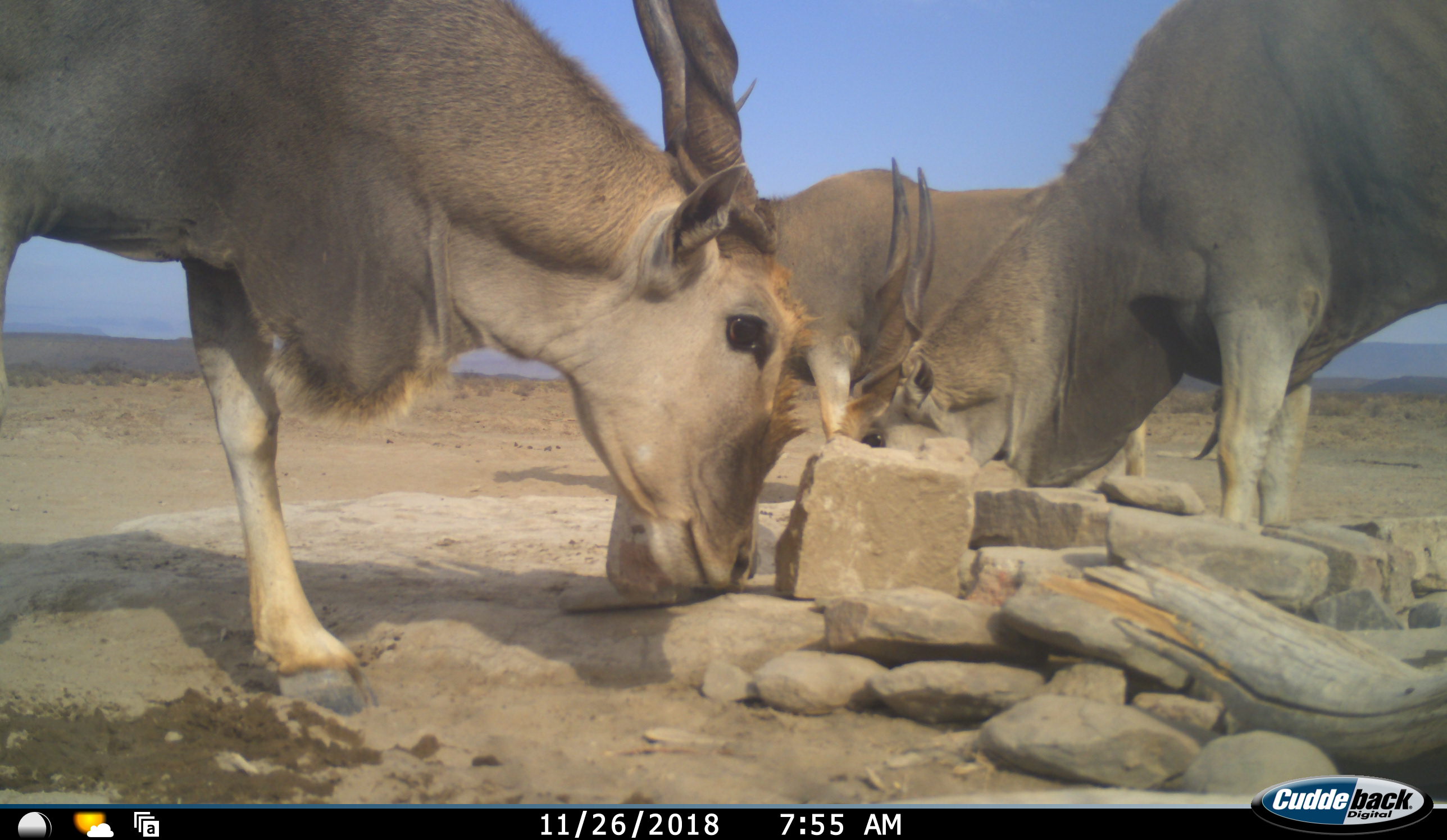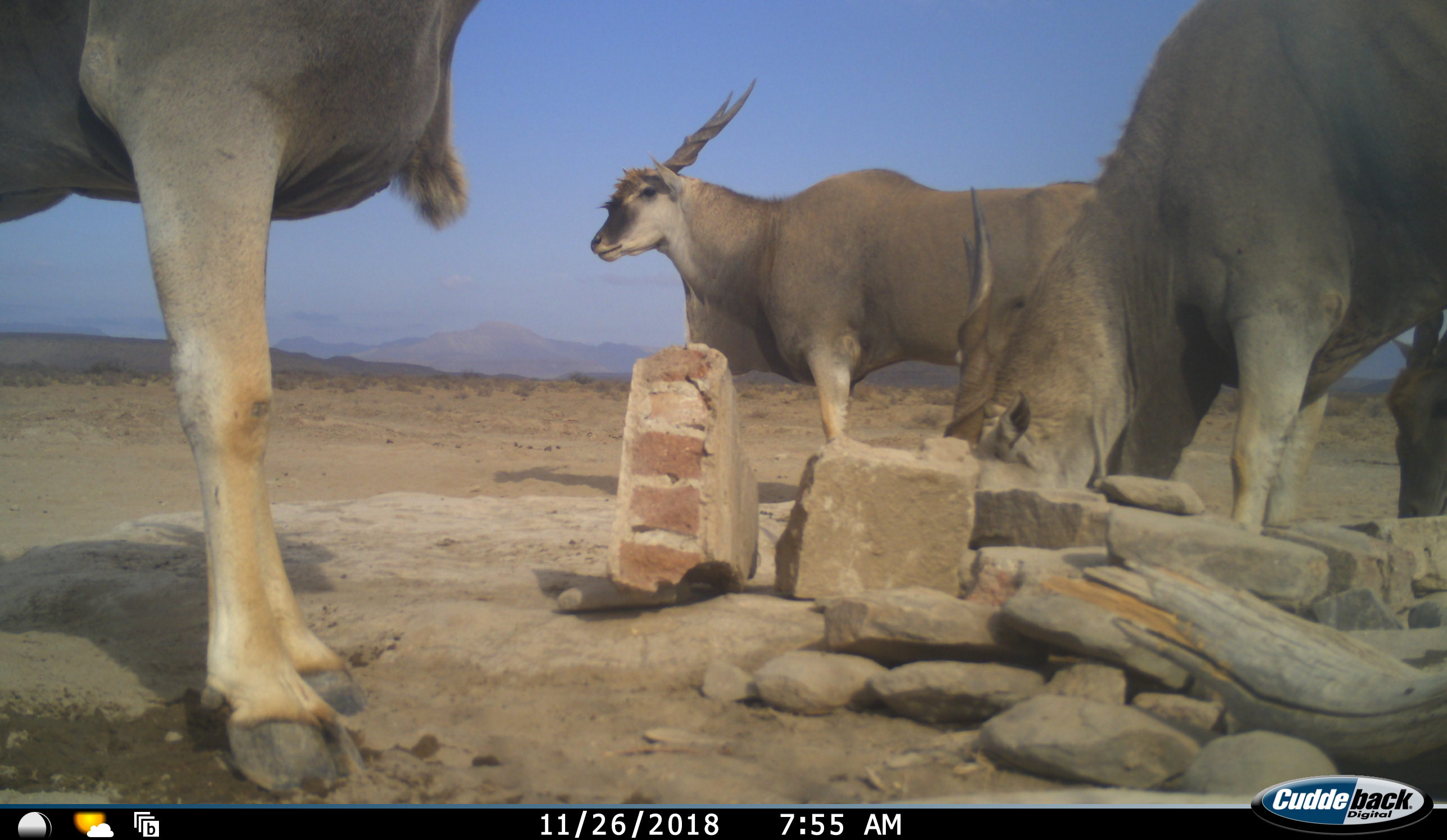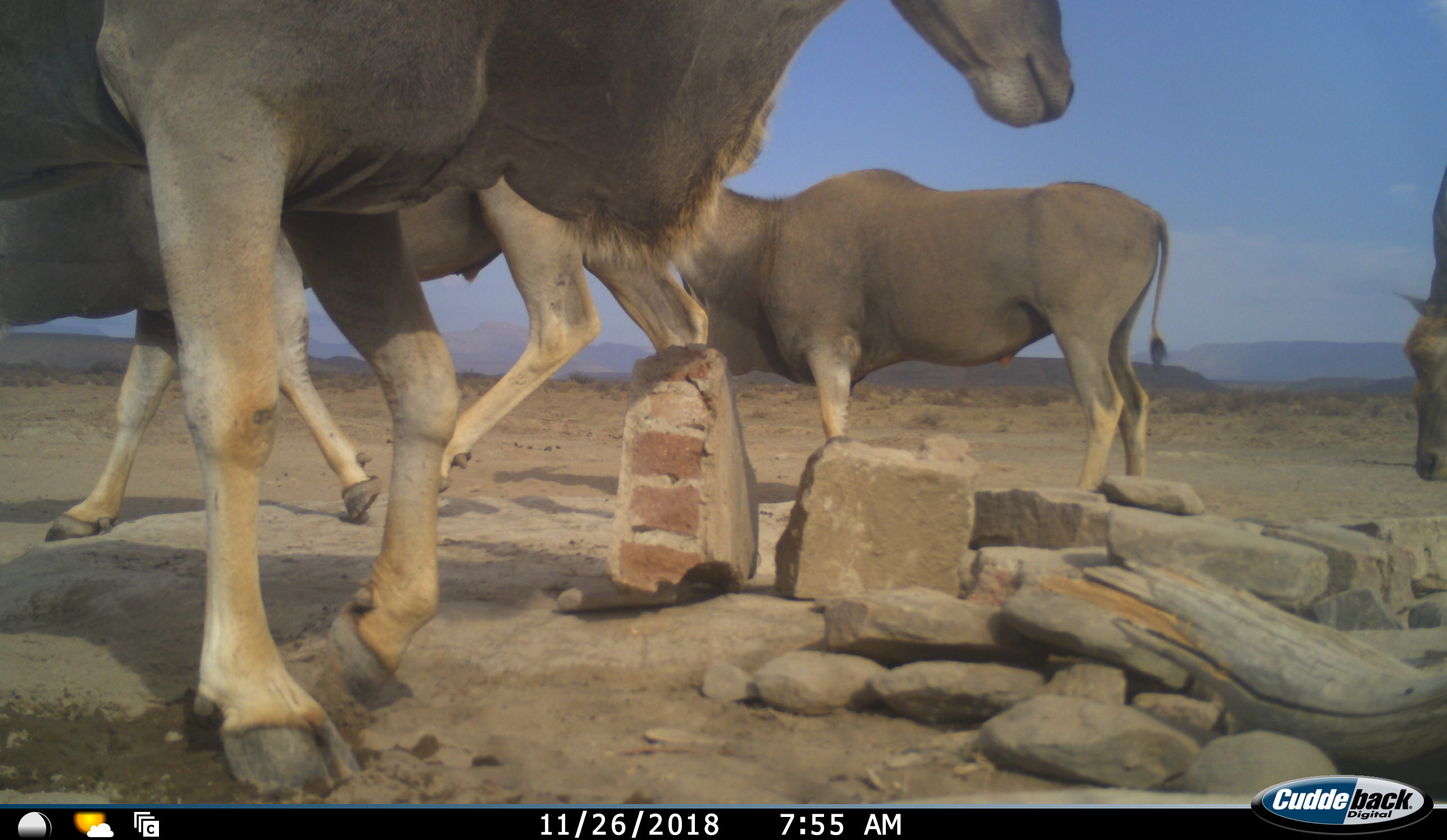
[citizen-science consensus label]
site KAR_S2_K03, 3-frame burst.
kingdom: Animalia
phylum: Chordata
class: Mammalia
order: Artiodactyla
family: Bovidae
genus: Tragelaphus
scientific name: Tragelaphus oryx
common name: eland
Eland (Tragelaphus oryx), count 4. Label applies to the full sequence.